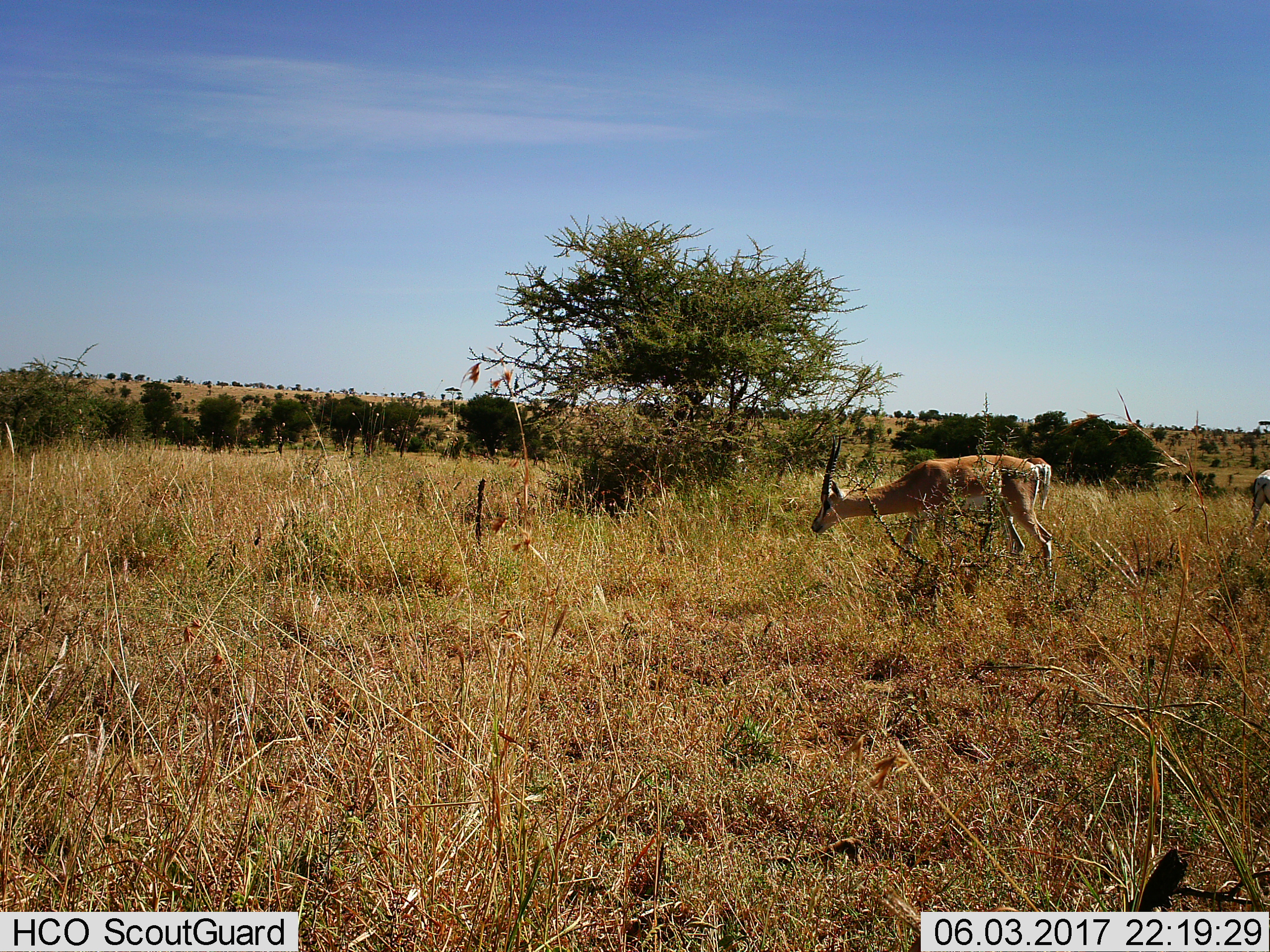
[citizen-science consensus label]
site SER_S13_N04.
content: unidentified animal